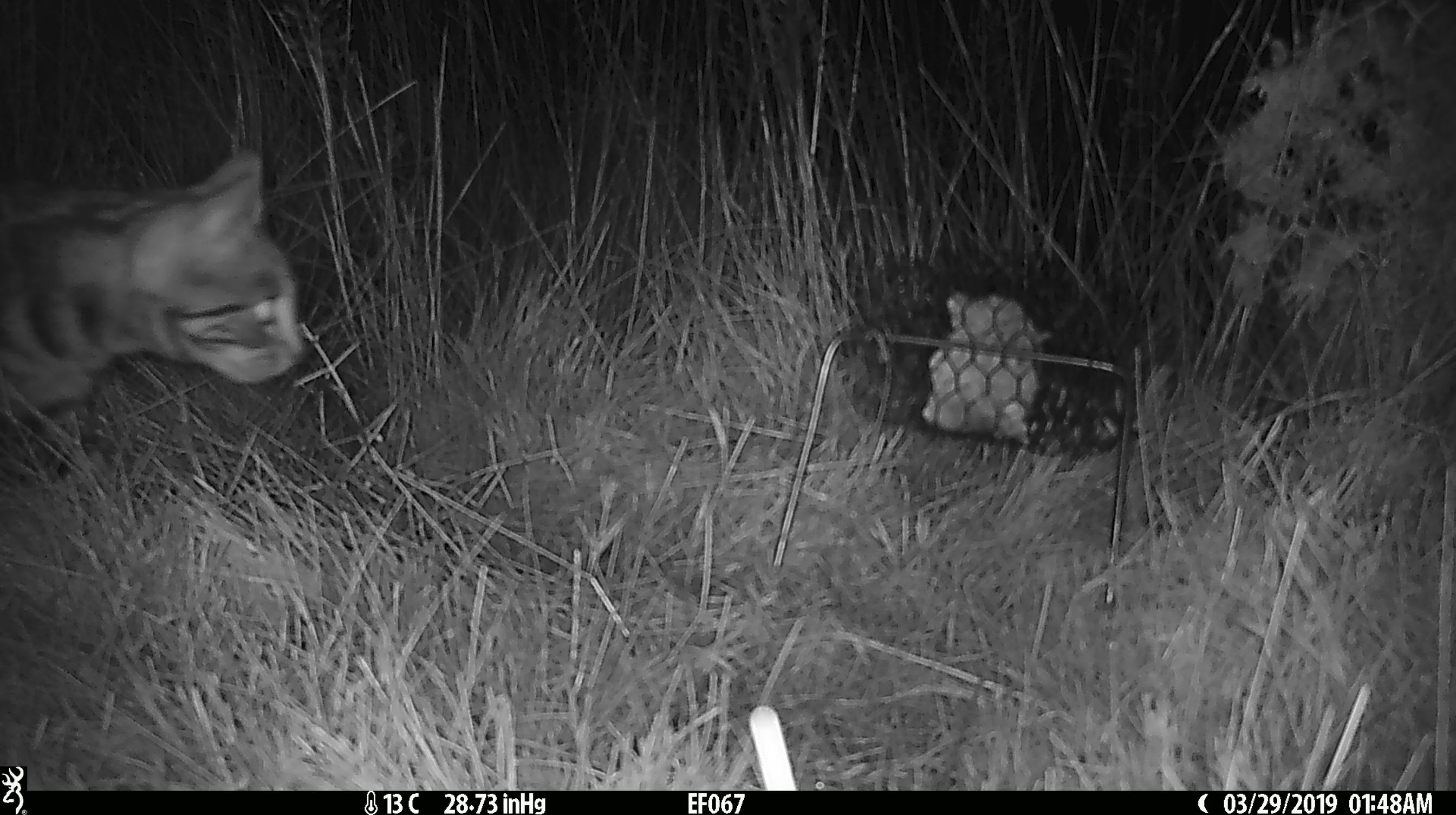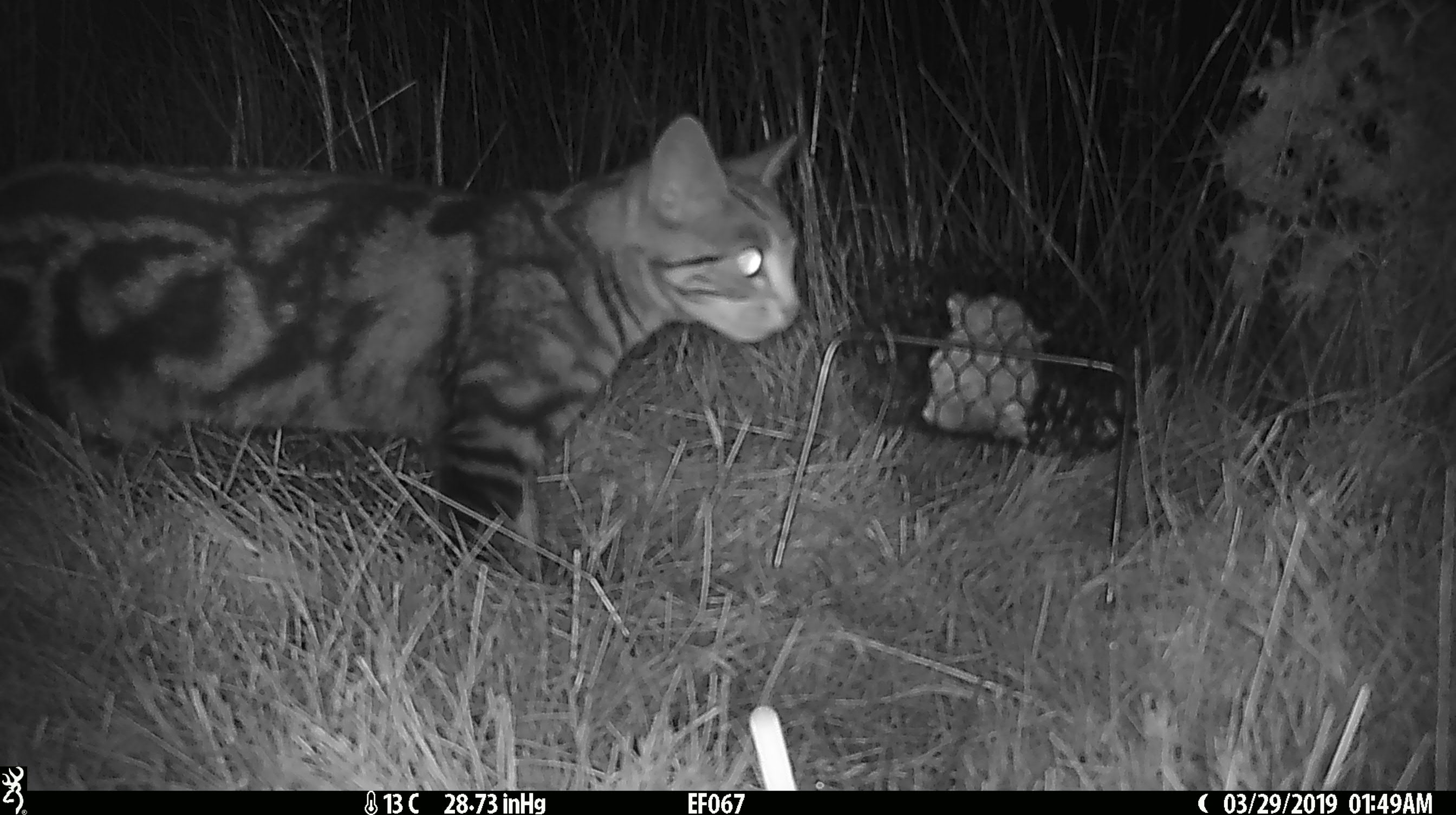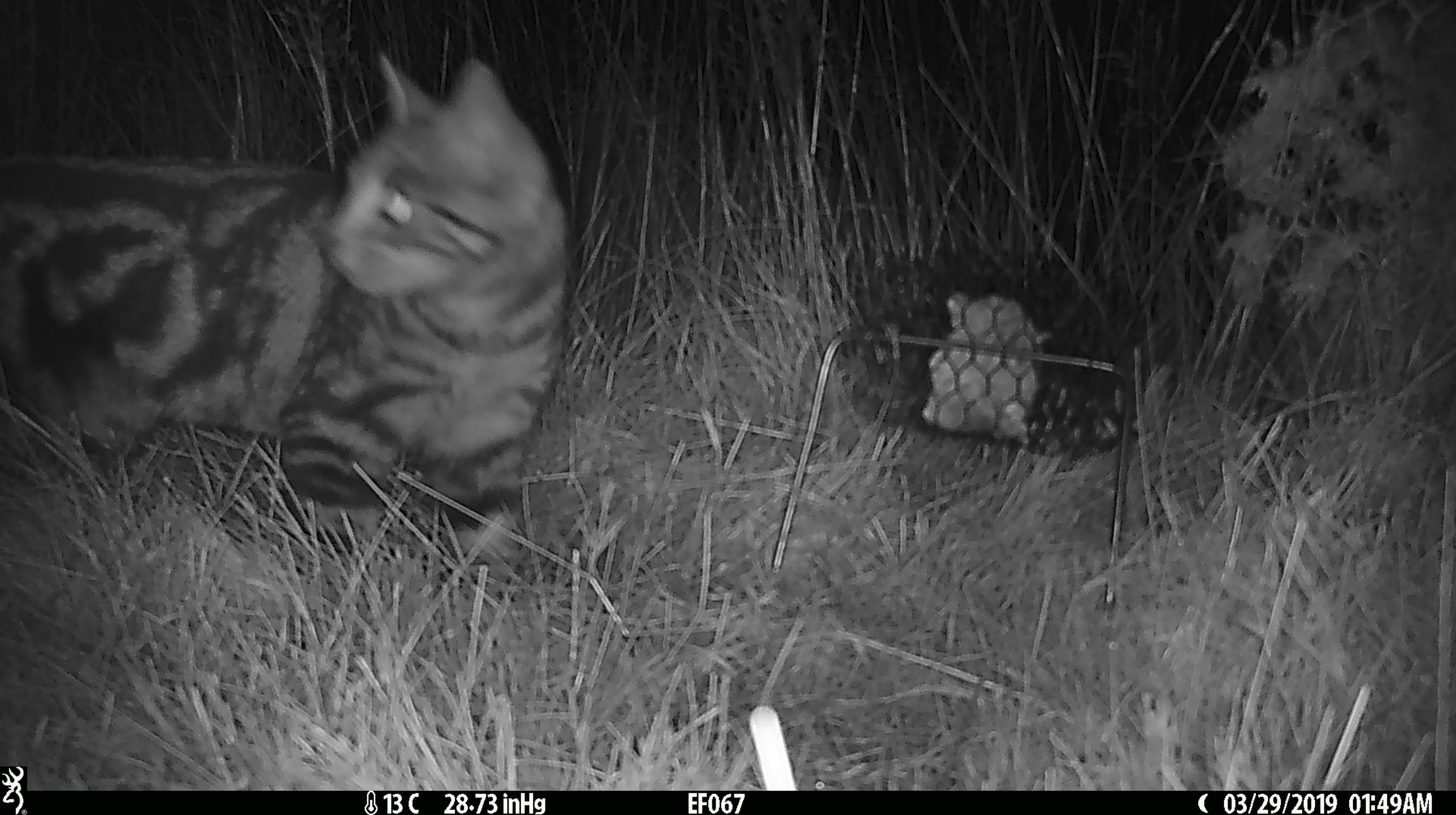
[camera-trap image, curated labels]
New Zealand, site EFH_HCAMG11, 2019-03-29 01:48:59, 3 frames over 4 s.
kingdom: Animalia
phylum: Chordata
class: Mammalia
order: Carnivora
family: Felidae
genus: Felis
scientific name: Felis catus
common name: domestic cat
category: cat